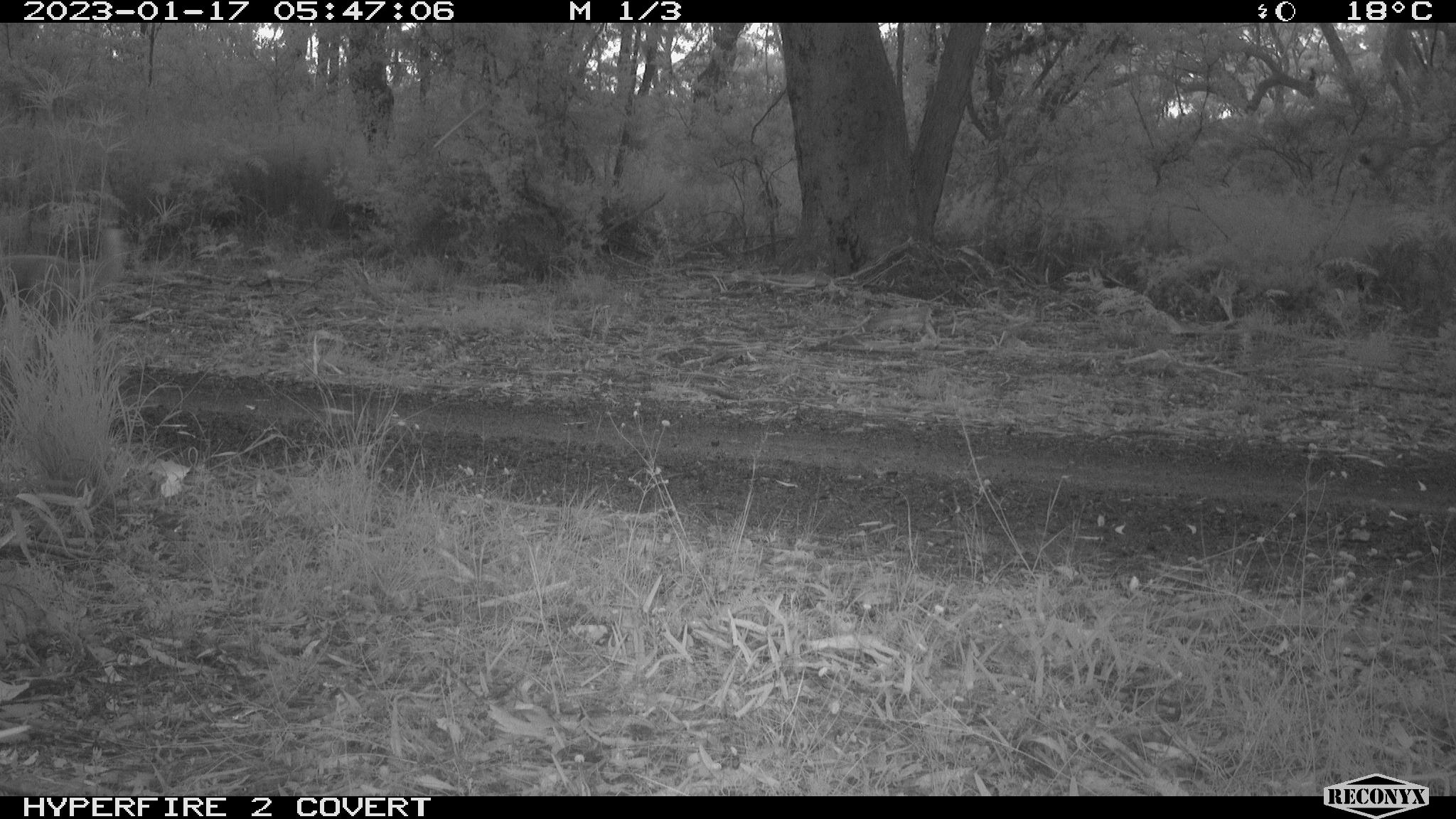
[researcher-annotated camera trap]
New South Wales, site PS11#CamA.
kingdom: Animalia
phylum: Chordata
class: Mammalia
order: Carnivora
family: Canidae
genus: Canis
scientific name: Canis familiaris dingo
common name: dingo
Dingo (Canis familiaris dingo).